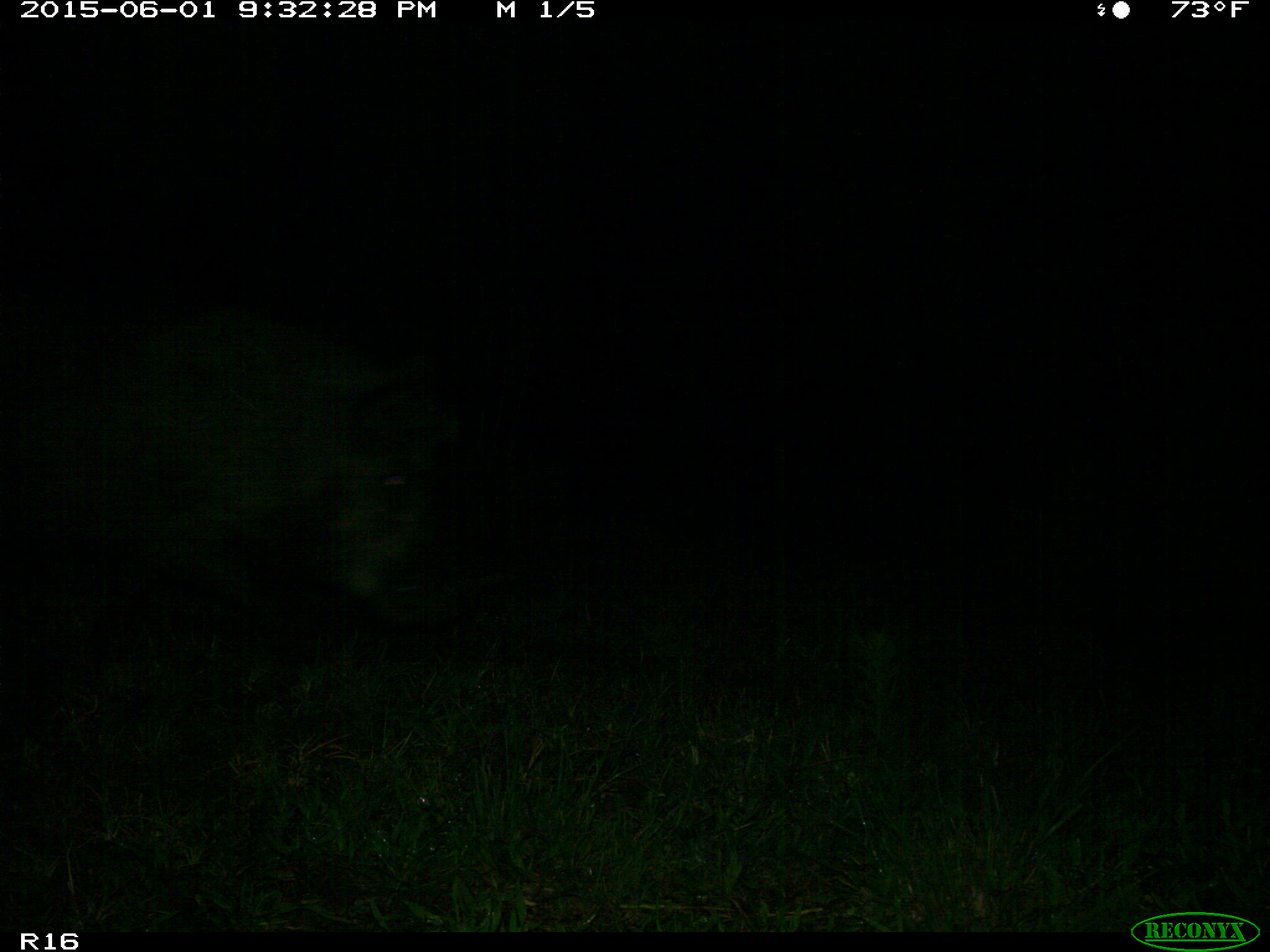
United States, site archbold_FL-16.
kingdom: Animalia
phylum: Chordata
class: Mammalia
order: Artiodactyla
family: Suidae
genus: Sus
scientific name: Sus scrofa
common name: wild boar